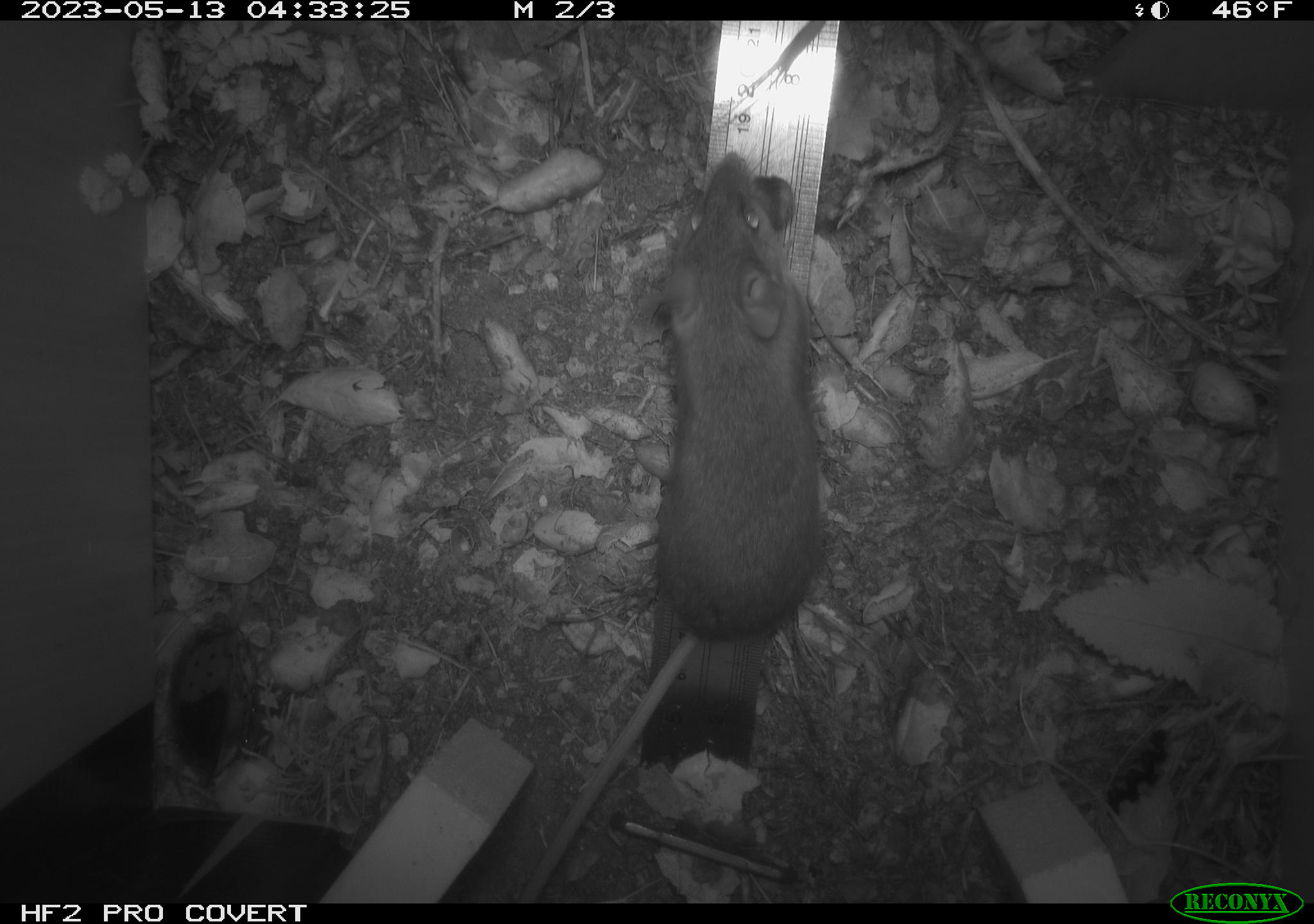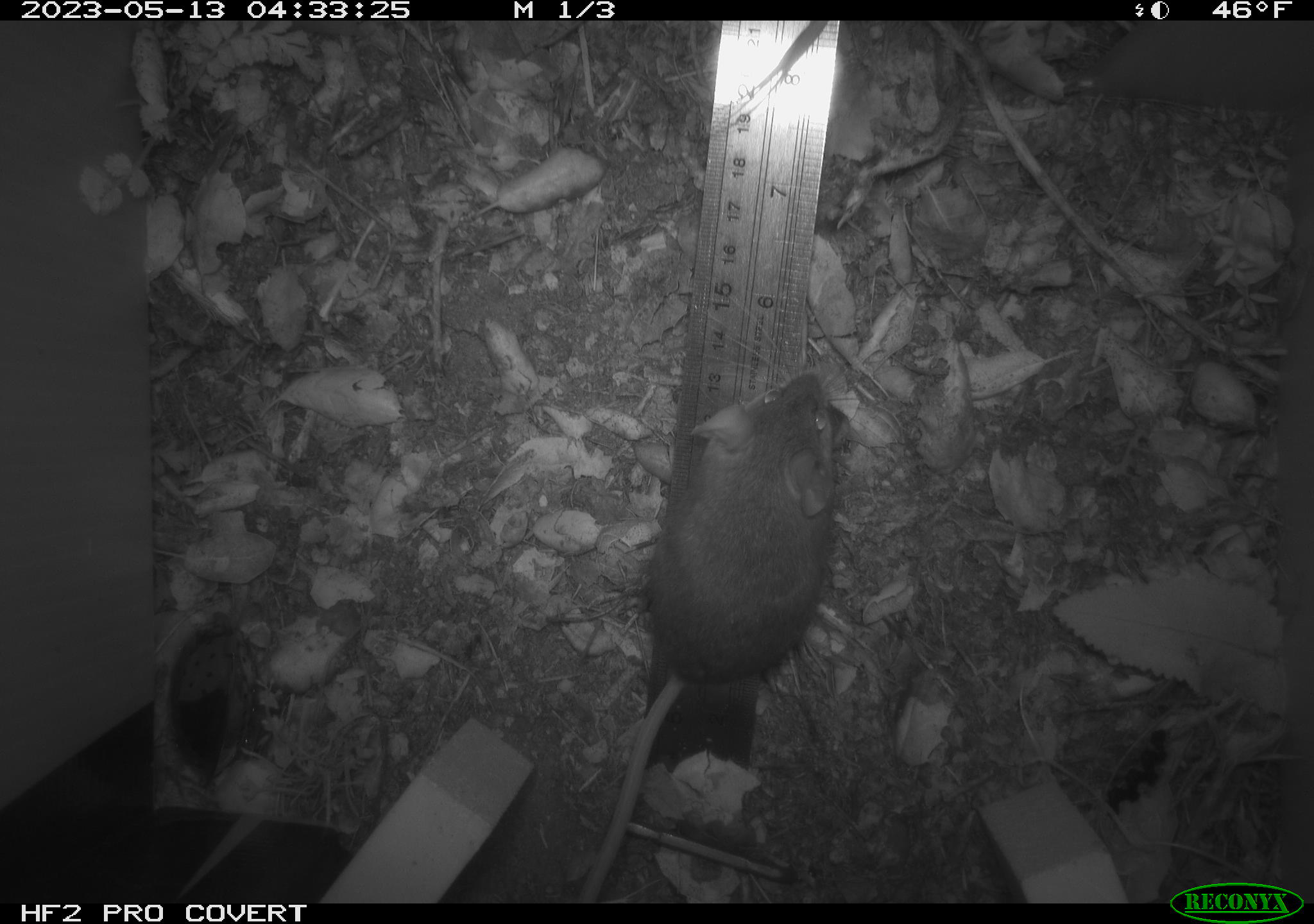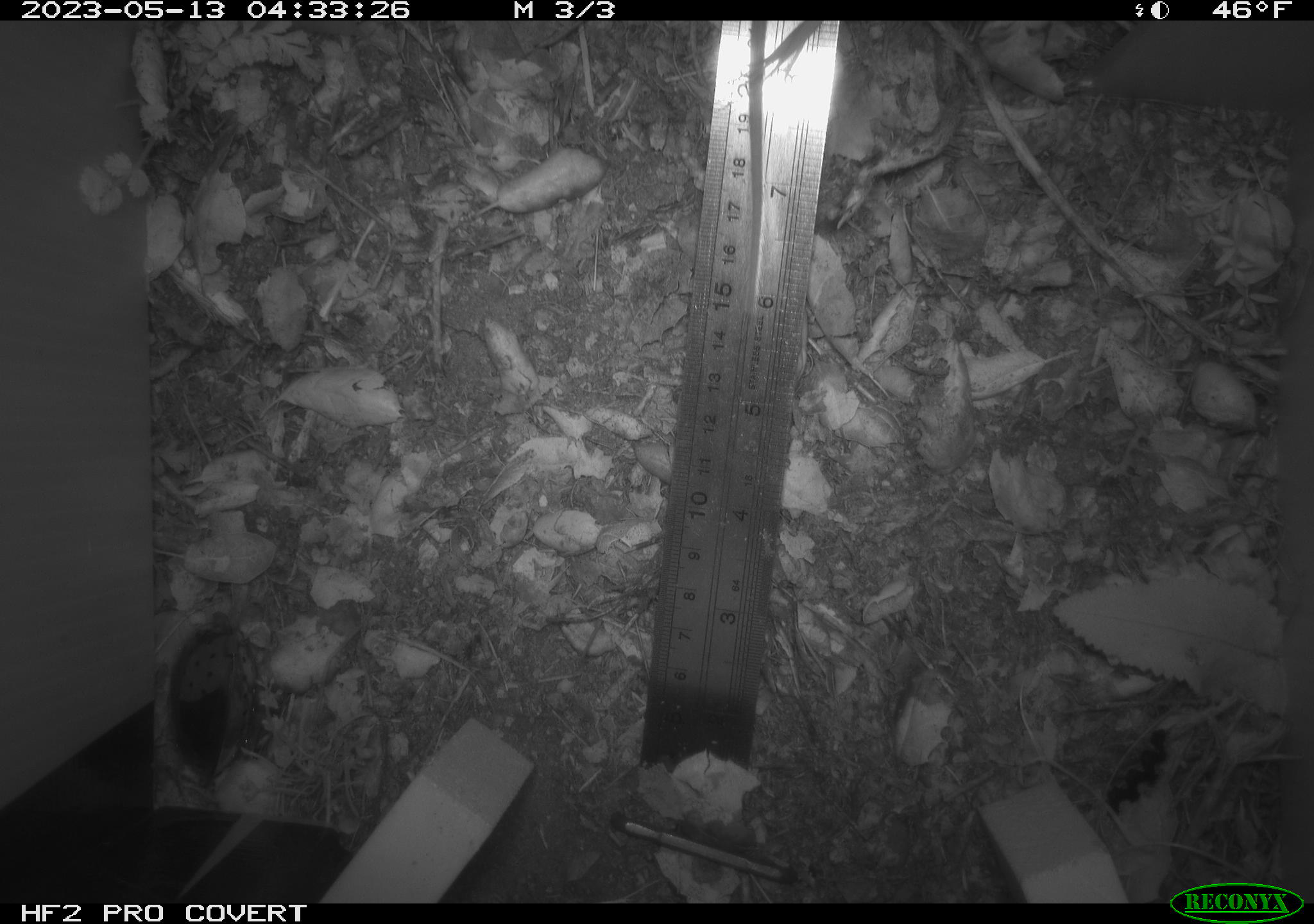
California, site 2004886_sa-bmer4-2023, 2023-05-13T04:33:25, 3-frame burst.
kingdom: Animalia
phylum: Chordata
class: Mammalia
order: Rodentia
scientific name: Rodentia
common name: mouse species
Mouse species (Rodentia).